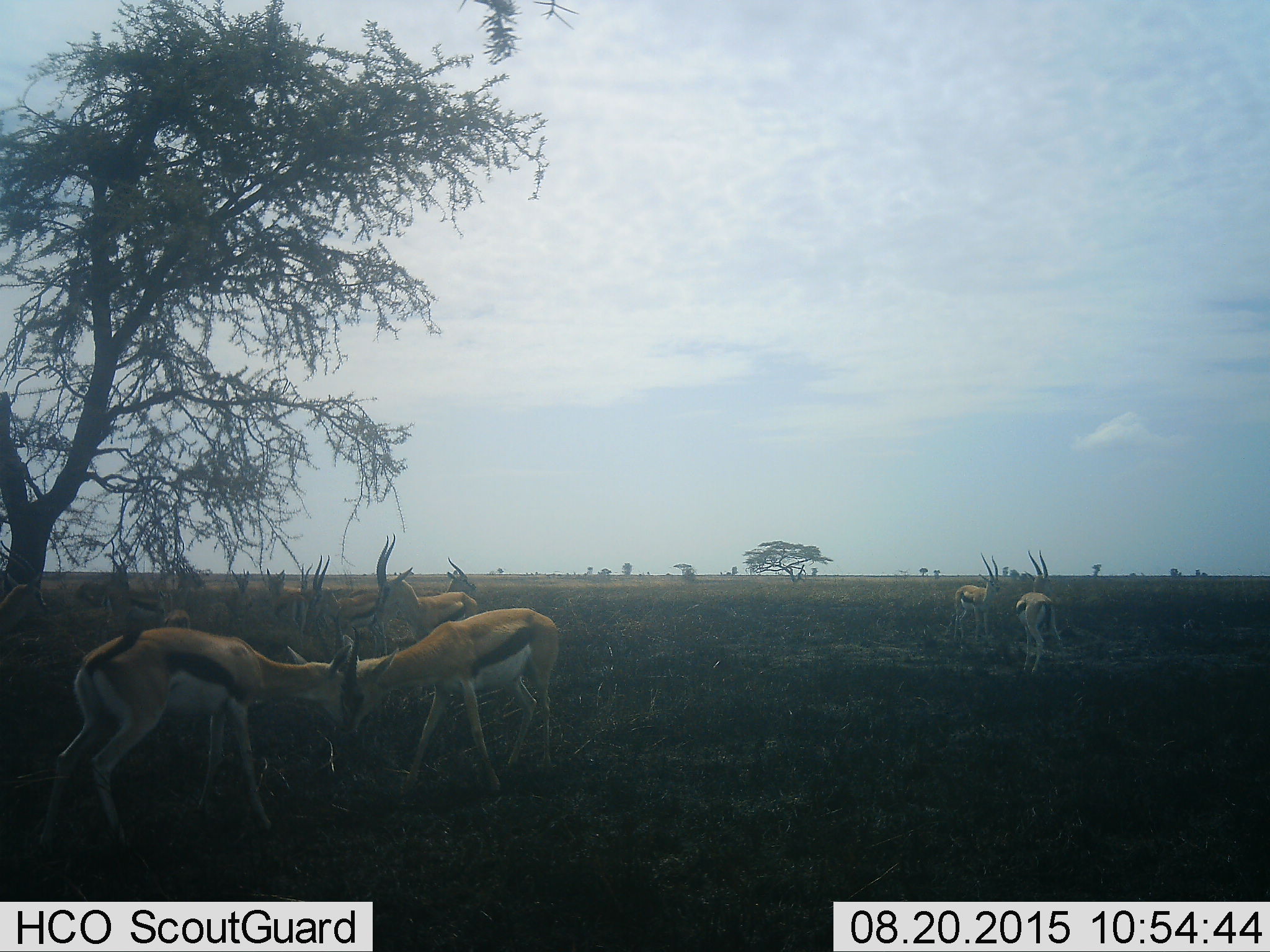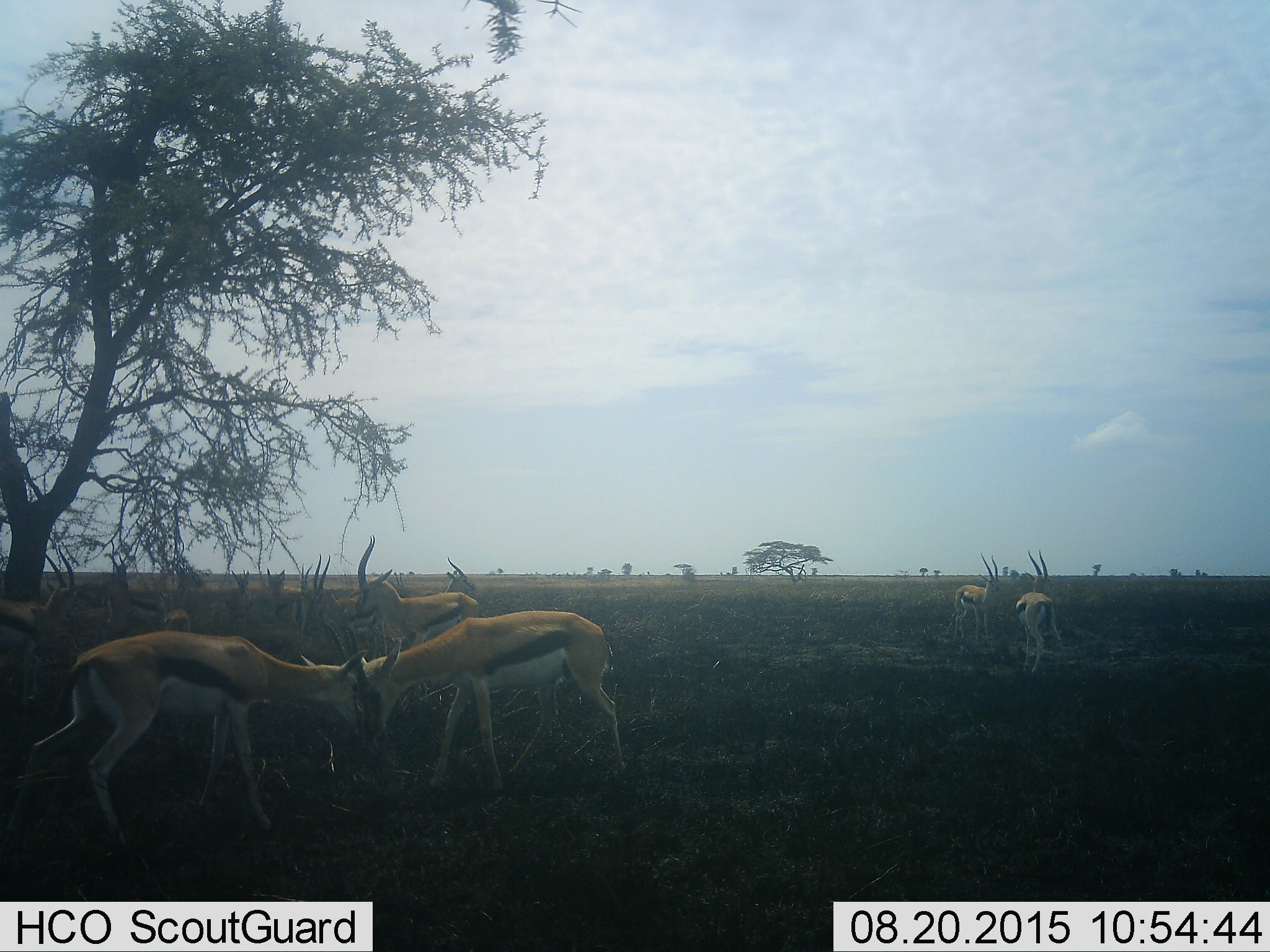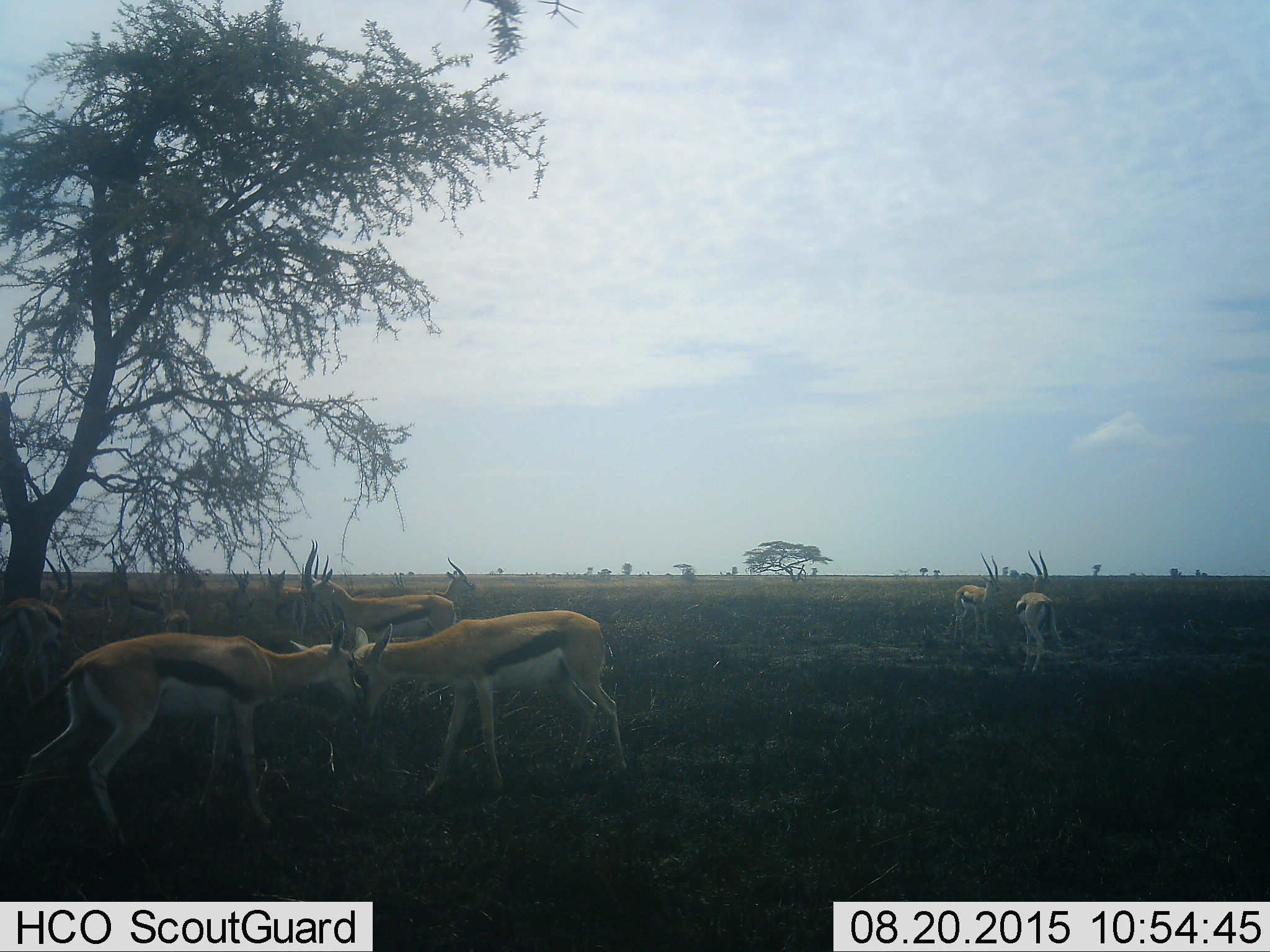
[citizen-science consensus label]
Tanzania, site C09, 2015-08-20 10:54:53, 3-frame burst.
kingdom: Animalia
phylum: Chordata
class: Mammalia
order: Artiodactyla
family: Bovidae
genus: Eudorcas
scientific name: Eudorcas thomsonii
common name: thomson's gazelle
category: gazellethomsons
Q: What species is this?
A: Gazellethomsons (thomson's gazelle) (Eudorcas thomsonii).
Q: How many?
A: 11-50.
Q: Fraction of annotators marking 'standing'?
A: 89%.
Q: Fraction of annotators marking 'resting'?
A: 32%.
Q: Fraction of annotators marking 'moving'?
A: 53%.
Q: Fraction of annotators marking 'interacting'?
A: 58%.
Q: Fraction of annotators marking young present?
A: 26%.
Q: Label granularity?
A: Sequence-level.